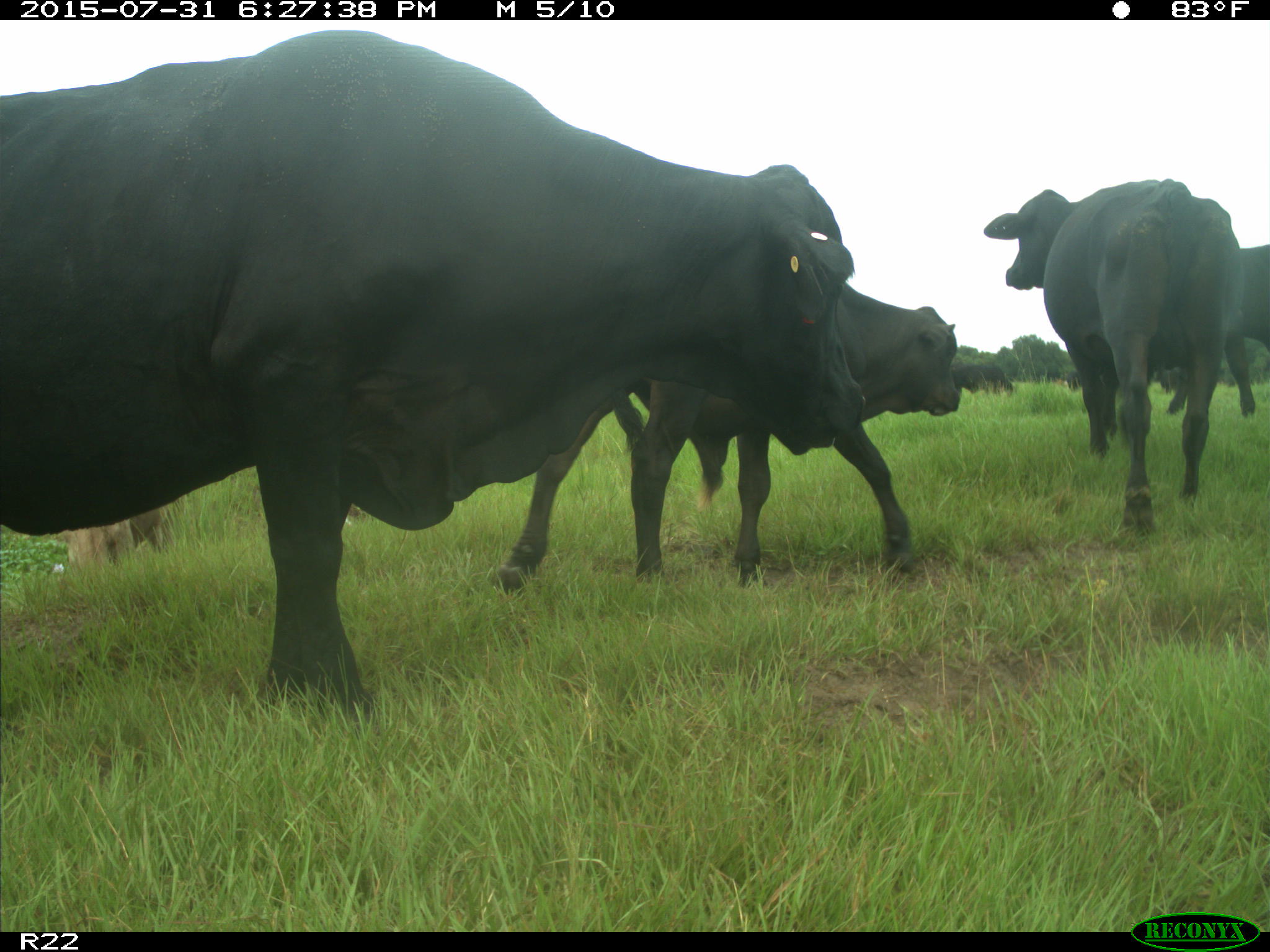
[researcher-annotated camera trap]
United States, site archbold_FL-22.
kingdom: Animalia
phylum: Chordata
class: Mammalia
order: Artiodactyla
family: Bovidae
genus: Bos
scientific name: Bos taurus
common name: domestic cow